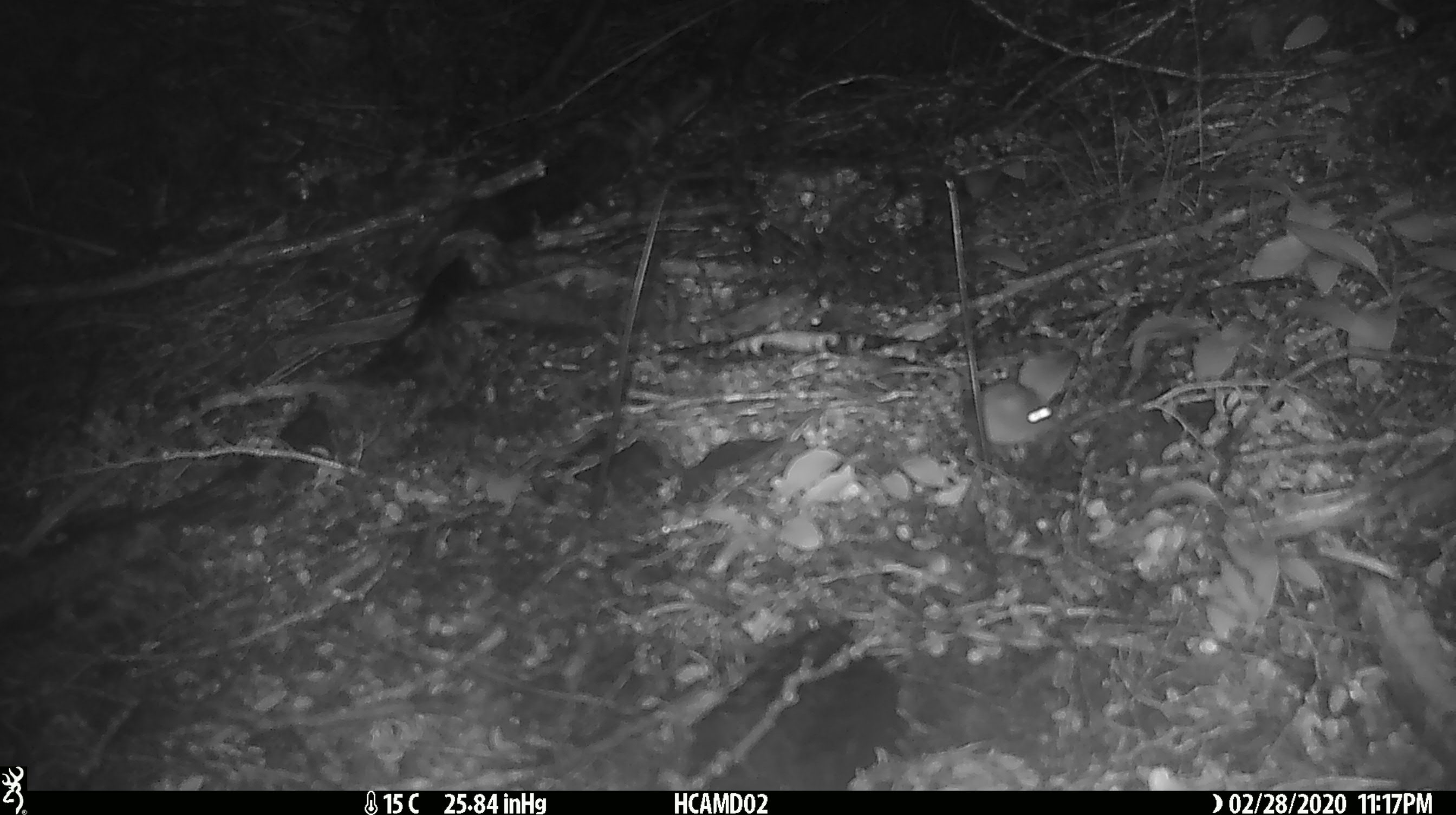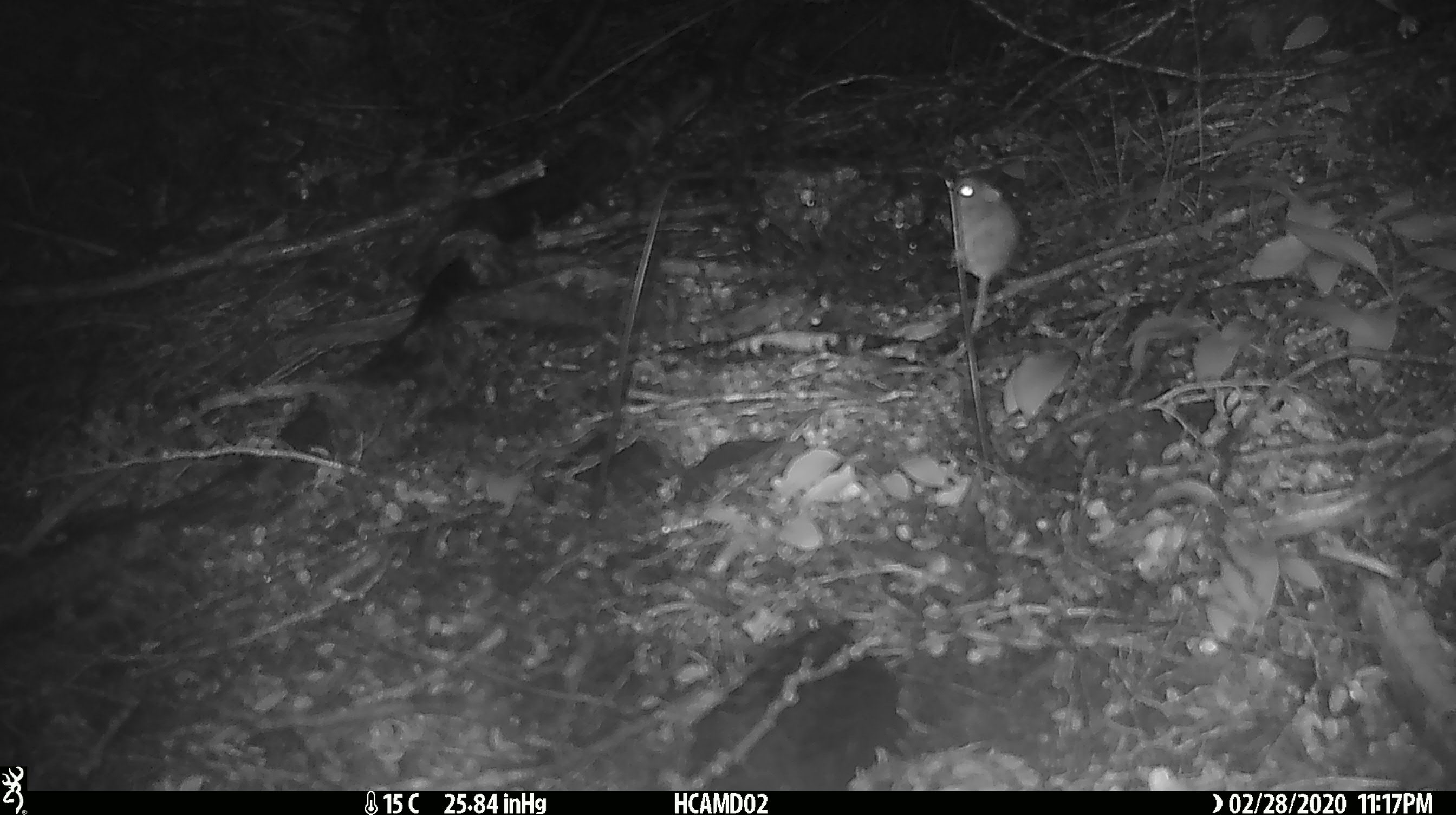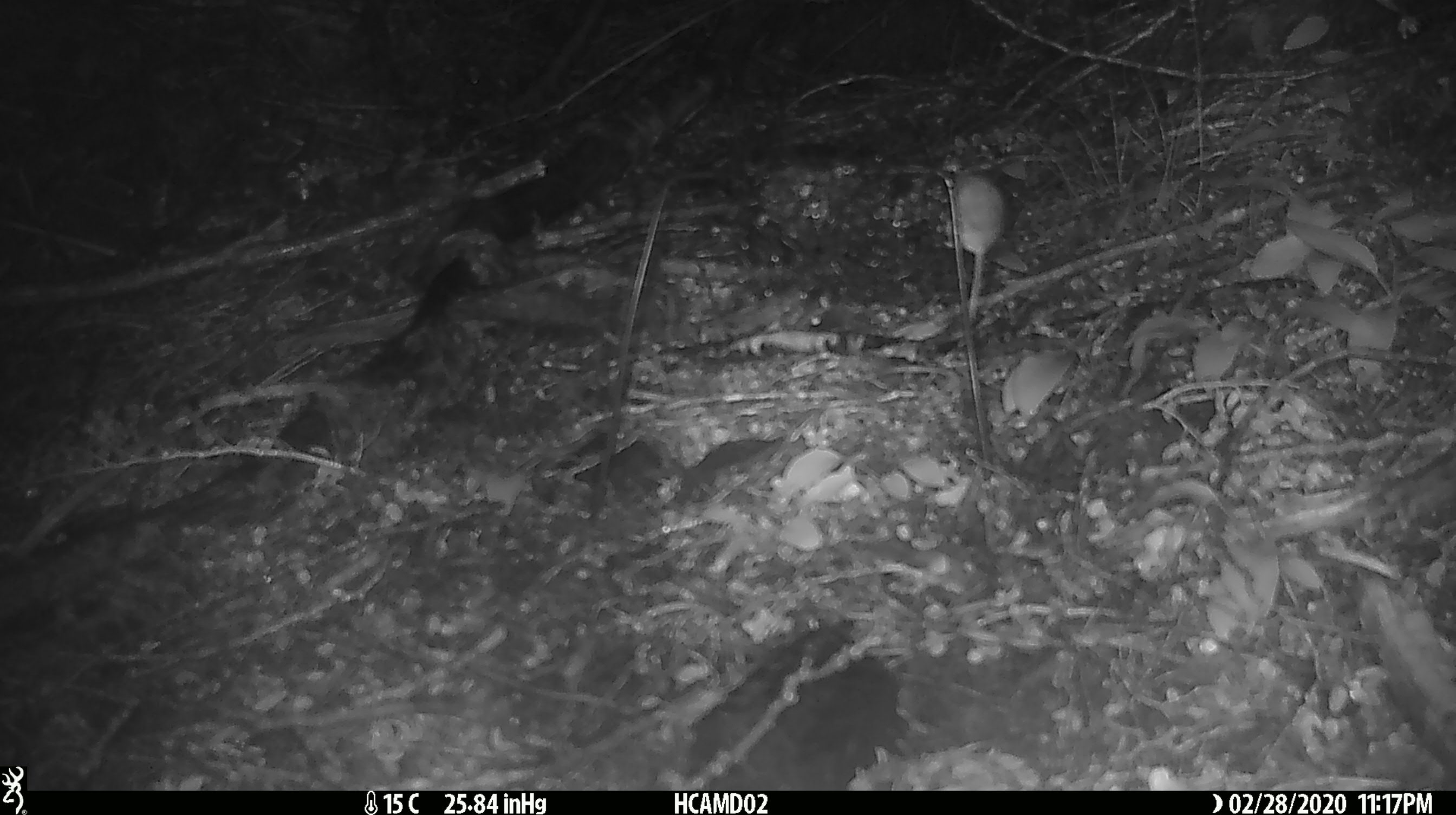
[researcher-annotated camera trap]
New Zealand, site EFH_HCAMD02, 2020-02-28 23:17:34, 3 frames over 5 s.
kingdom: Animalia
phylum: Chordata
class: Mammalia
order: Rodentia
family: Muridae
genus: Mus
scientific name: Mus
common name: mouse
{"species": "mouse (Mus)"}